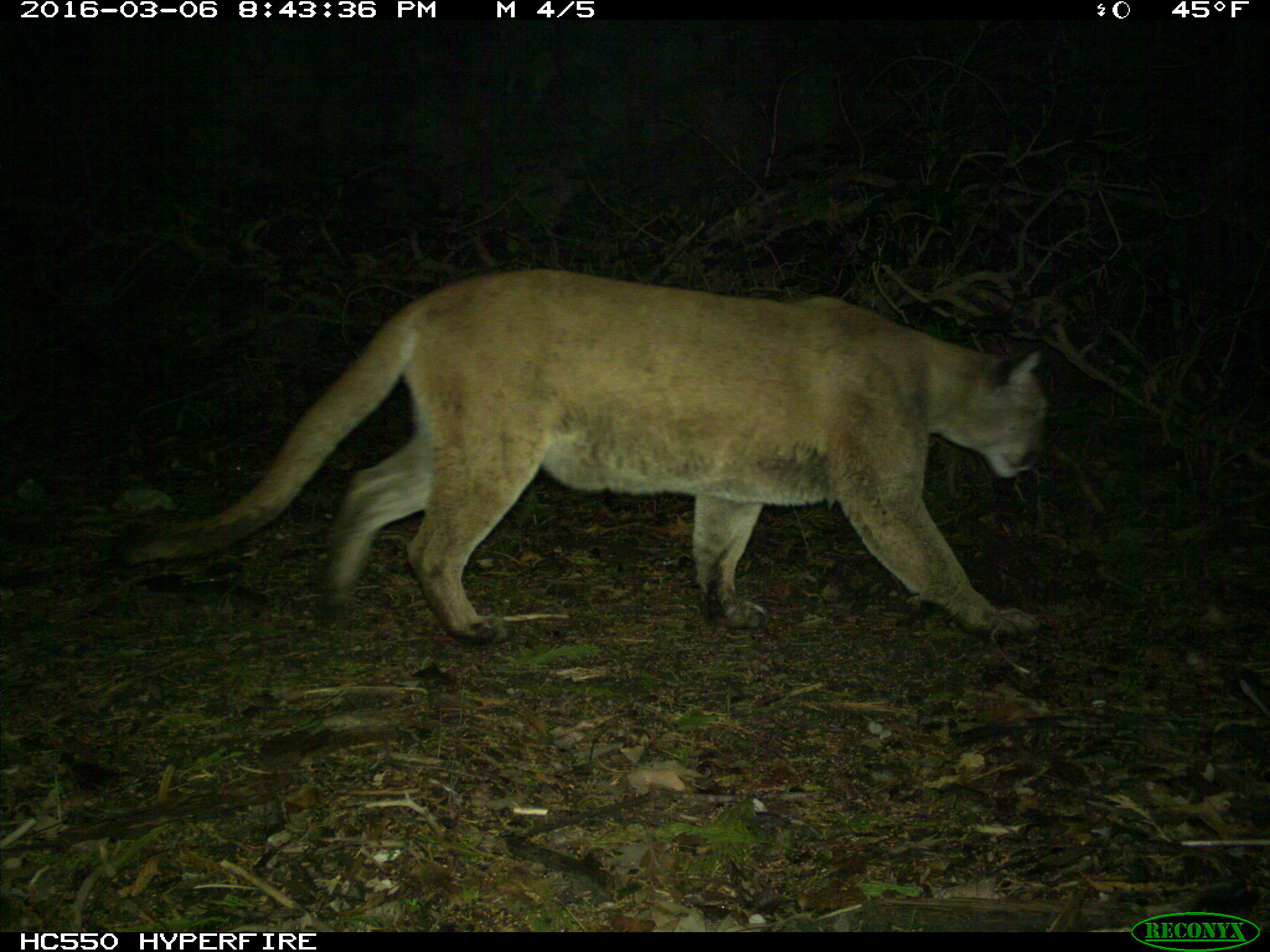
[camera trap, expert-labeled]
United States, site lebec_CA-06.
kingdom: Animalia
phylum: Chordata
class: Mammalia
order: Carnivora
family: Felidae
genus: Puma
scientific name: Puma concolor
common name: mountain lion